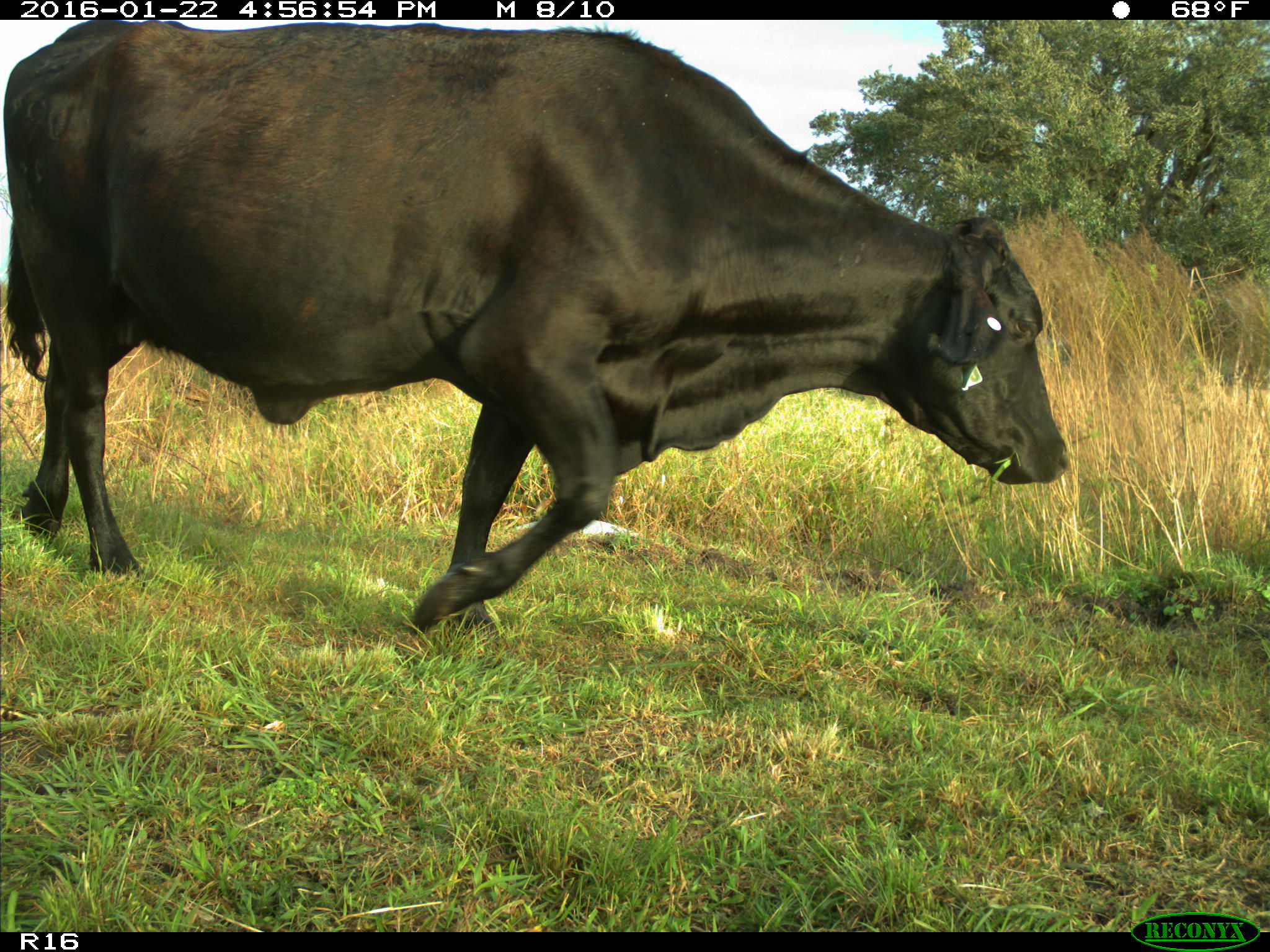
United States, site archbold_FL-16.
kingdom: Animalia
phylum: Chordata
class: Mammalia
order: Artiodactyla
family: Bovidae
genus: Bos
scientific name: Bos taurus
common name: domestic cow